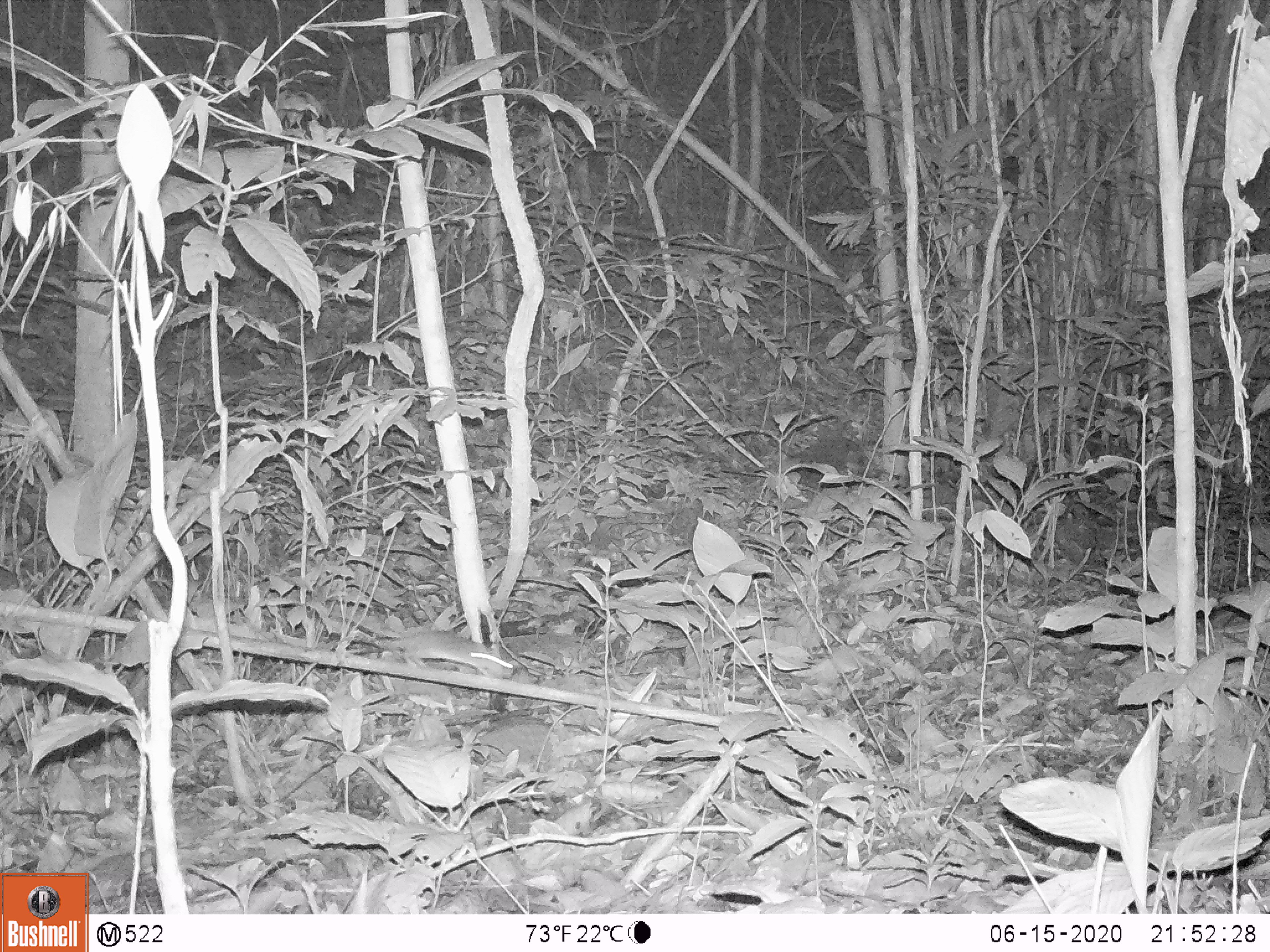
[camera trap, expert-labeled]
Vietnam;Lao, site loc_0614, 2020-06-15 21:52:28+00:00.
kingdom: Animalia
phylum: Chordata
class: Mammalia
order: Rodentia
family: Muridae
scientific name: Muridae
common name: old-world mice and rats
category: unidentified murid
Unidentified murid (old-world mice and rats) (Muridae). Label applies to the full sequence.